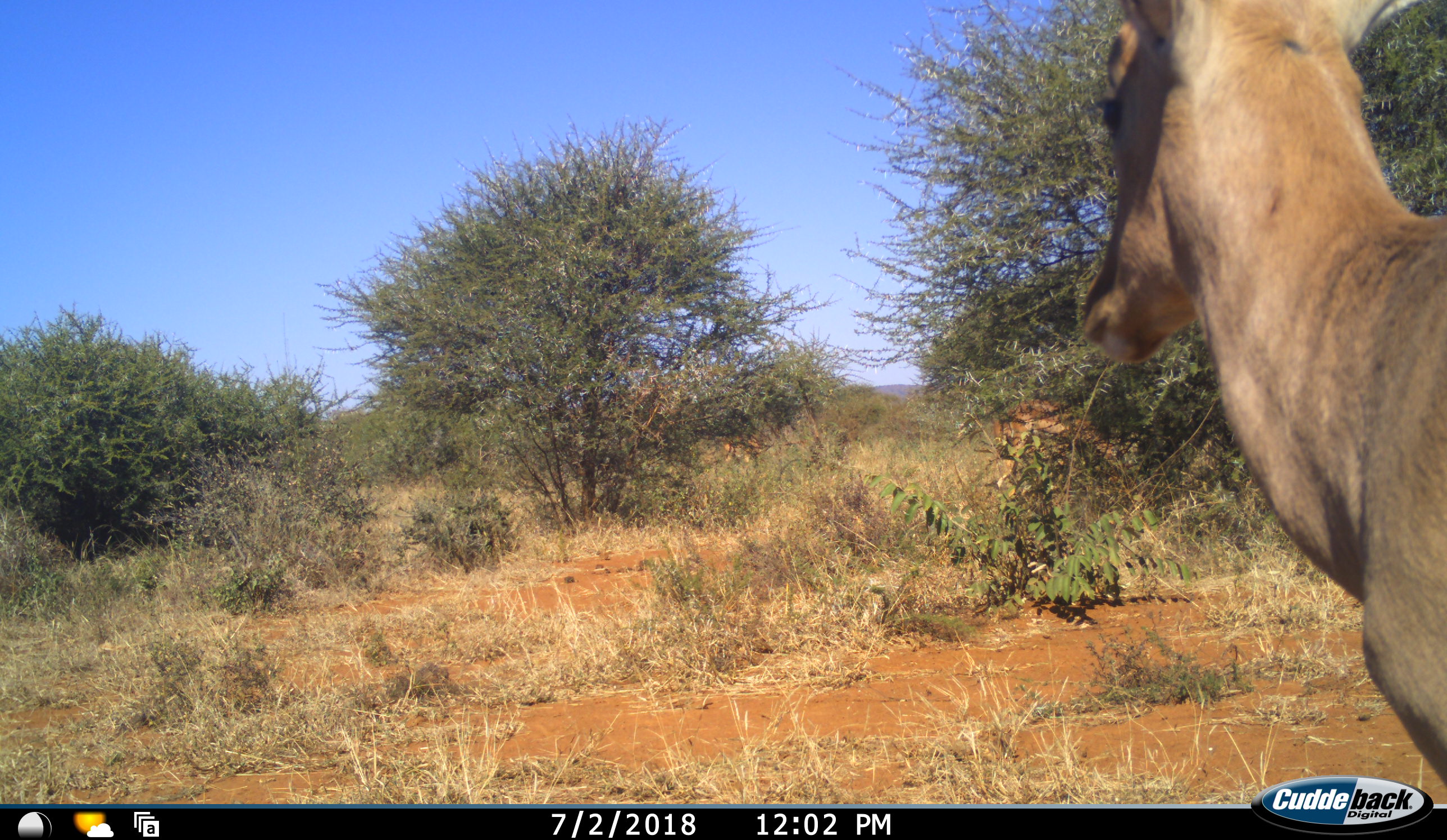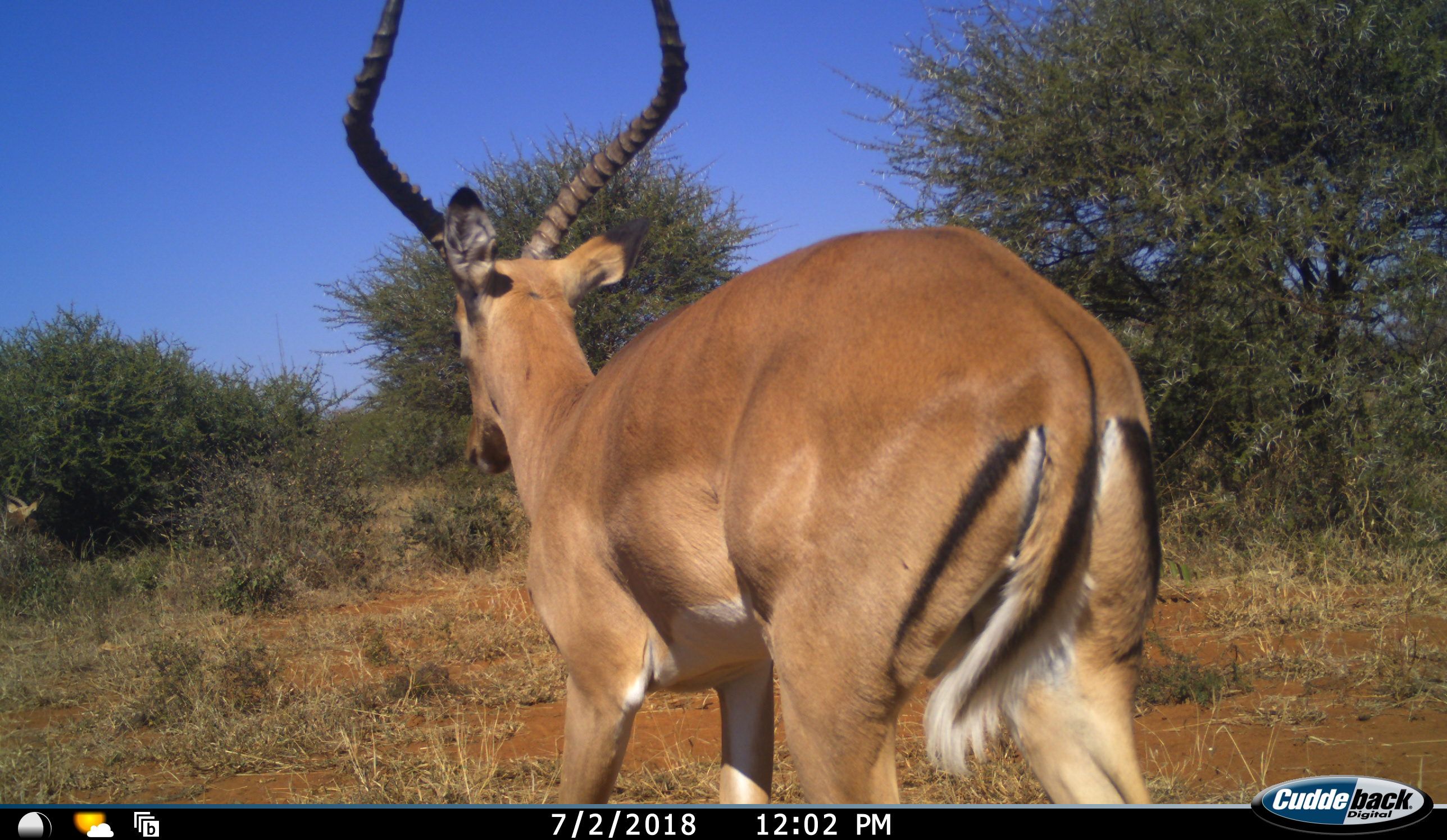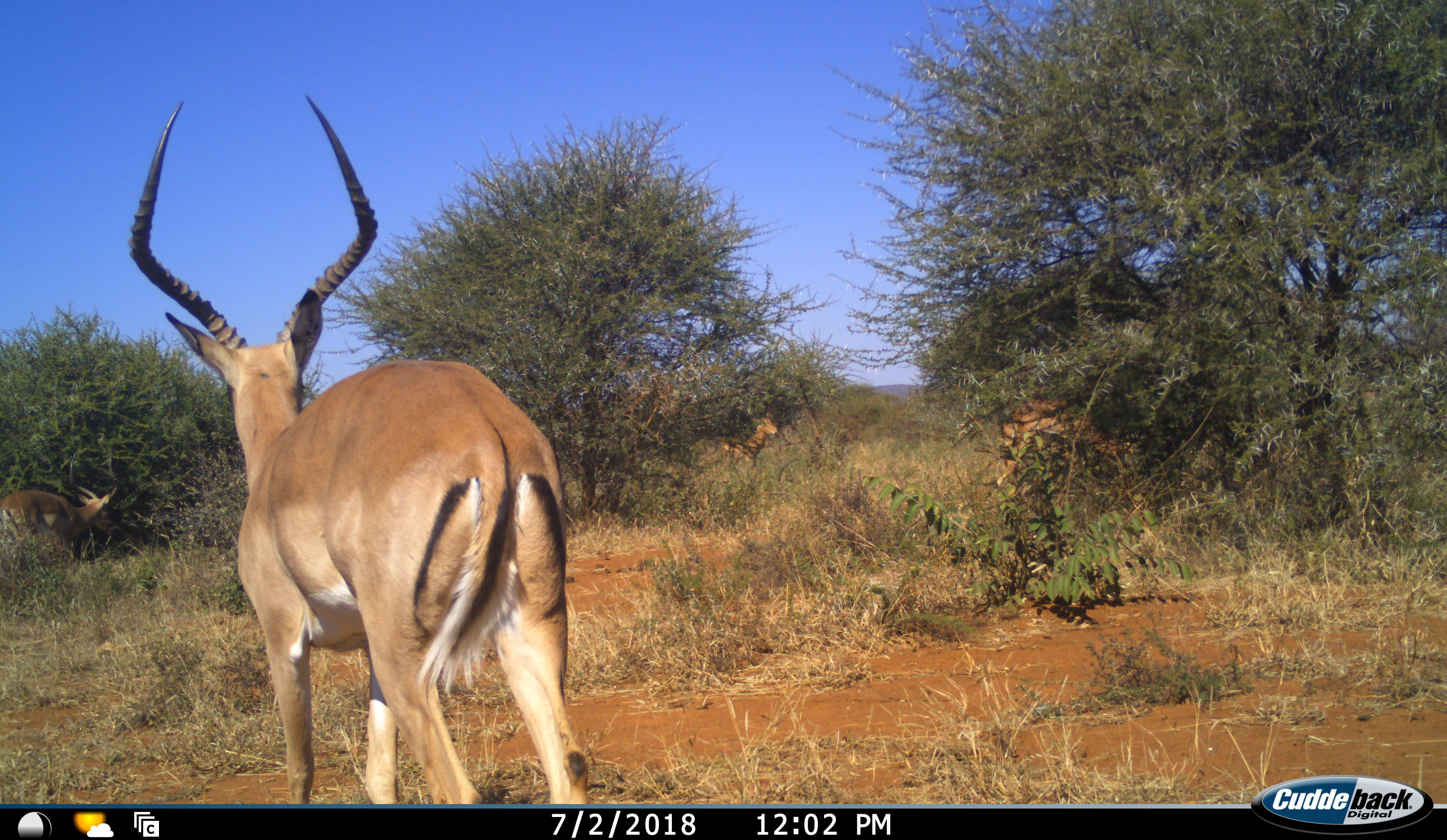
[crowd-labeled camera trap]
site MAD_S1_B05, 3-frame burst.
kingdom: Animalia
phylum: Chordata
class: Mammalia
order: Artiodactyla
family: Bovidae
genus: Aepyceros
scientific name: Aepyceros melampus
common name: impala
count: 3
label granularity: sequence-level